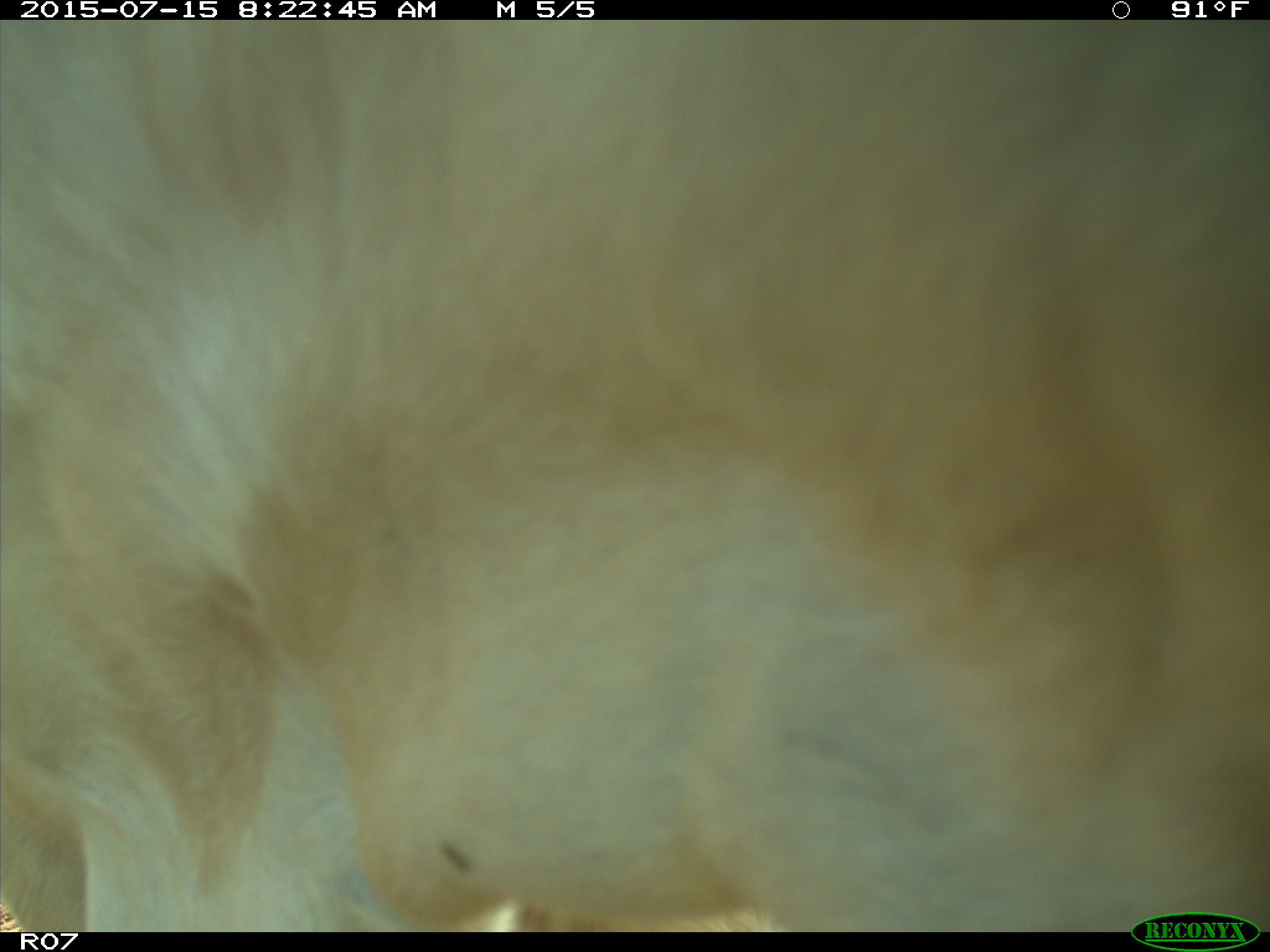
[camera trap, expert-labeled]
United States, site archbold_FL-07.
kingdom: Animalia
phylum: Chordata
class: Mammalia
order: Artiodactyla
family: Bovidae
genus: Bos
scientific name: Bos taurus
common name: domestic cow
Bos taurus (domestic cow).